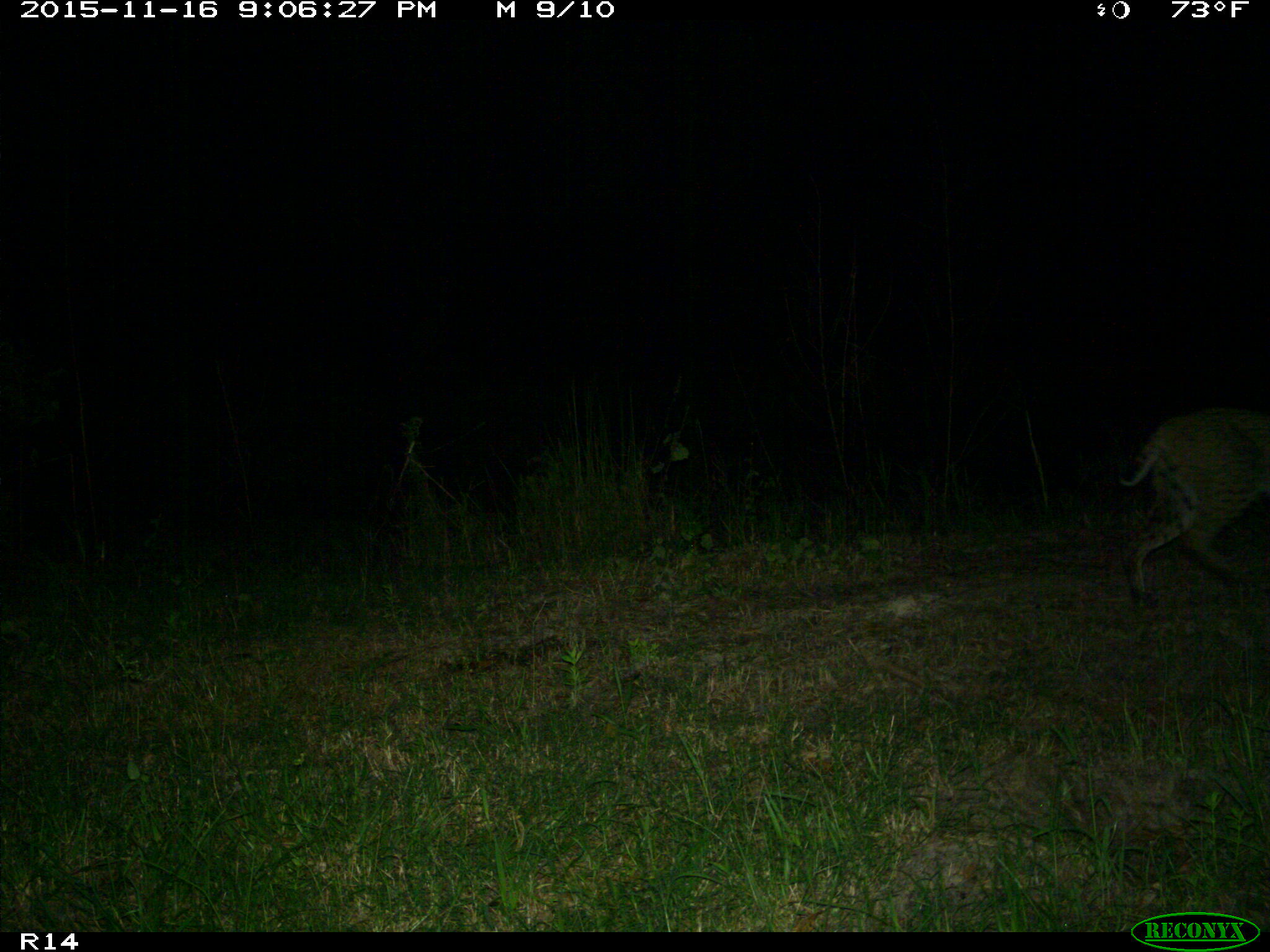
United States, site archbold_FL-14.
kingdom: Animalia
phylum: Chordata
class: Mammalia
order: Carnivora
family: Felidae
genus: Lynx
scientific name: Lynx rufus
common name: bobcat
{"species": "Lynx rufus (bobcat)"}